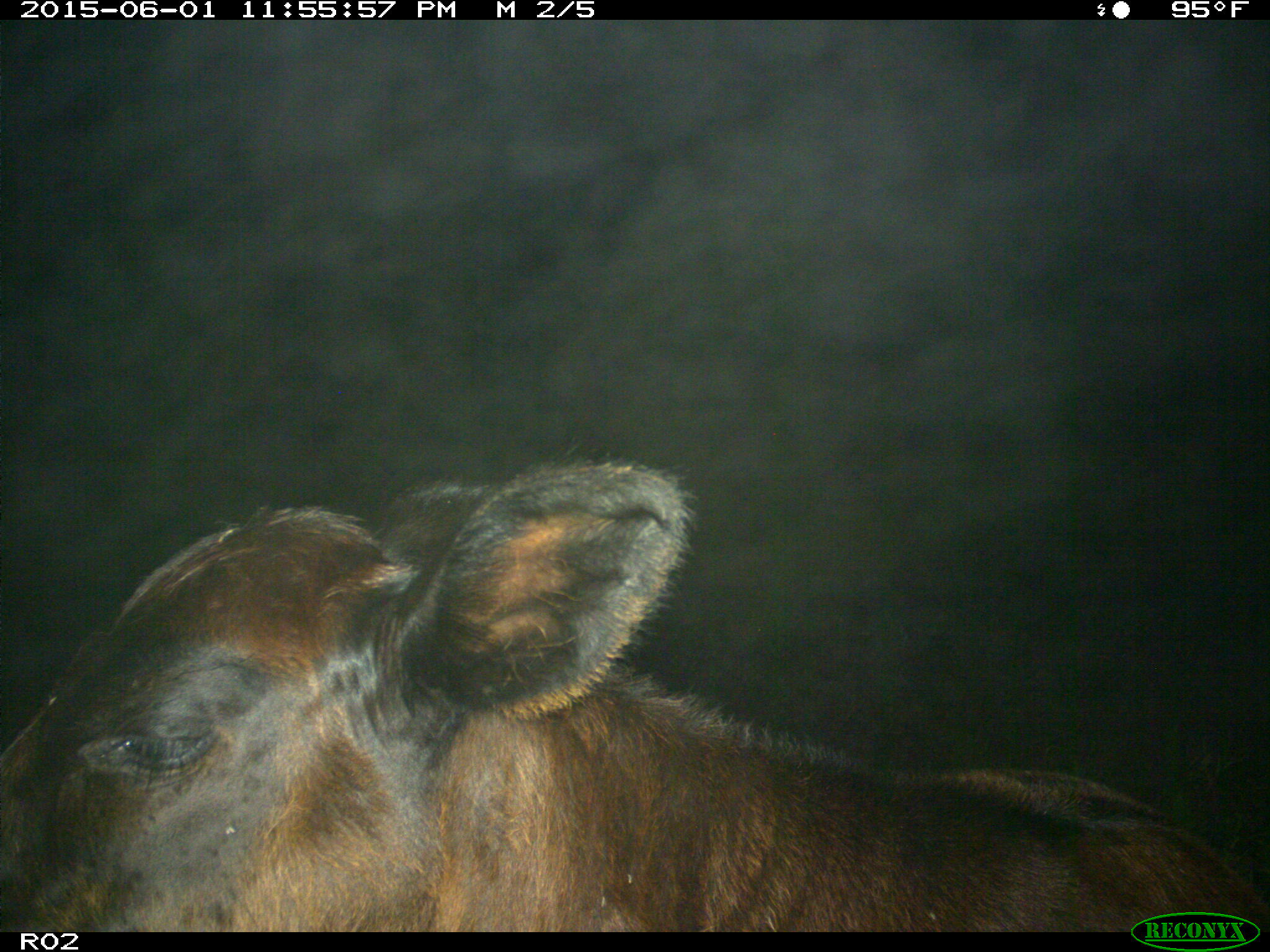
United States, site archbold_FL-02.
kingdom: Animalia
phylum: Chordata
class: Mammalia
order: Artiodactyla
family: Bovidae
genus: Bos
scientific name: Bos taurus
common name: domestic cow